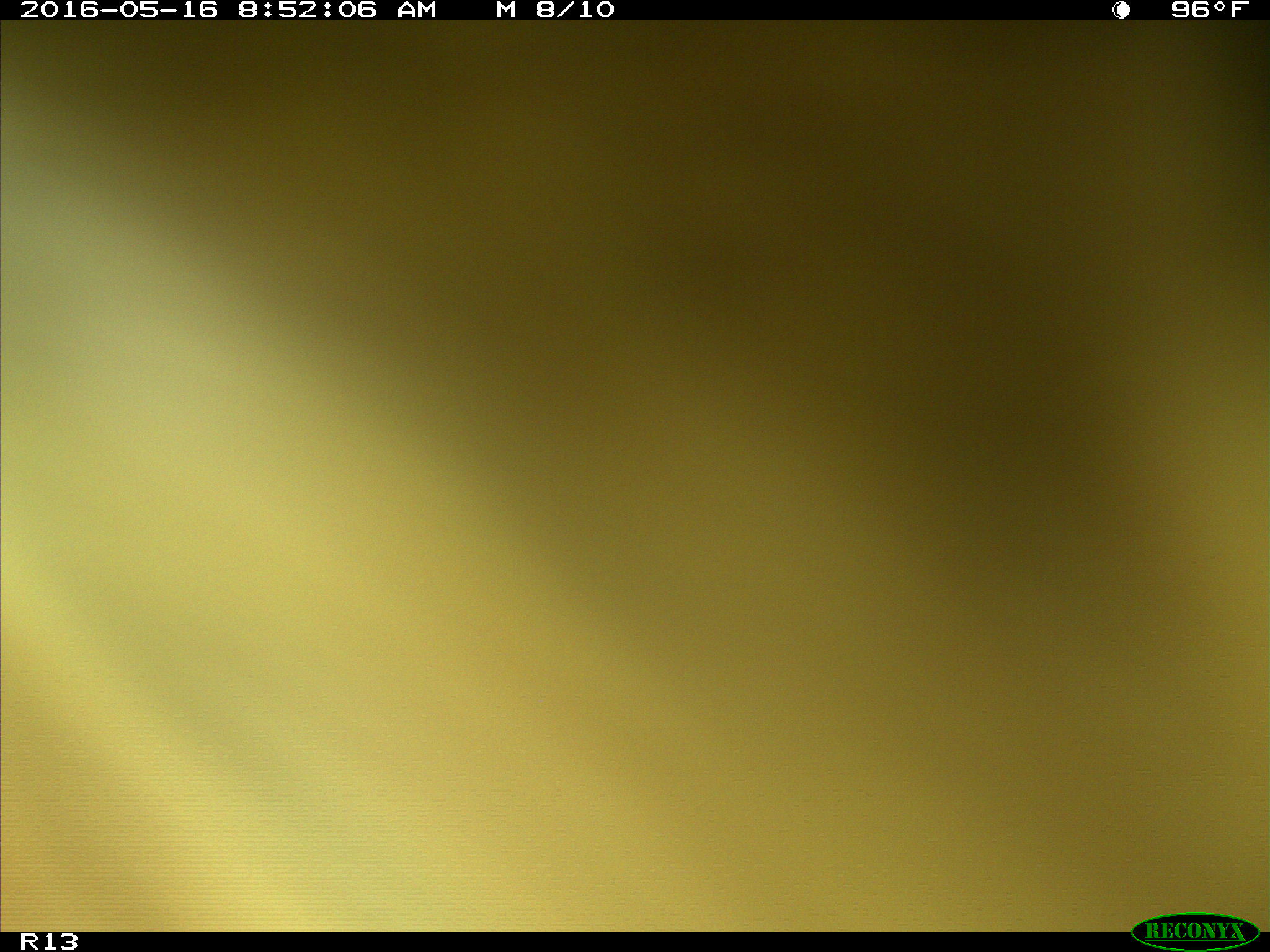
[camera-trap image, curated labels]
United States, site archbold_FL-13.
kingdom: Animalia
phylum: Chordata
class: Mammalia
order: Artiodactyla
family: Bovidae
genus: Bos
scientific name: Bos taurus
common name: domestic cow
Bos taurus (domestic cow).